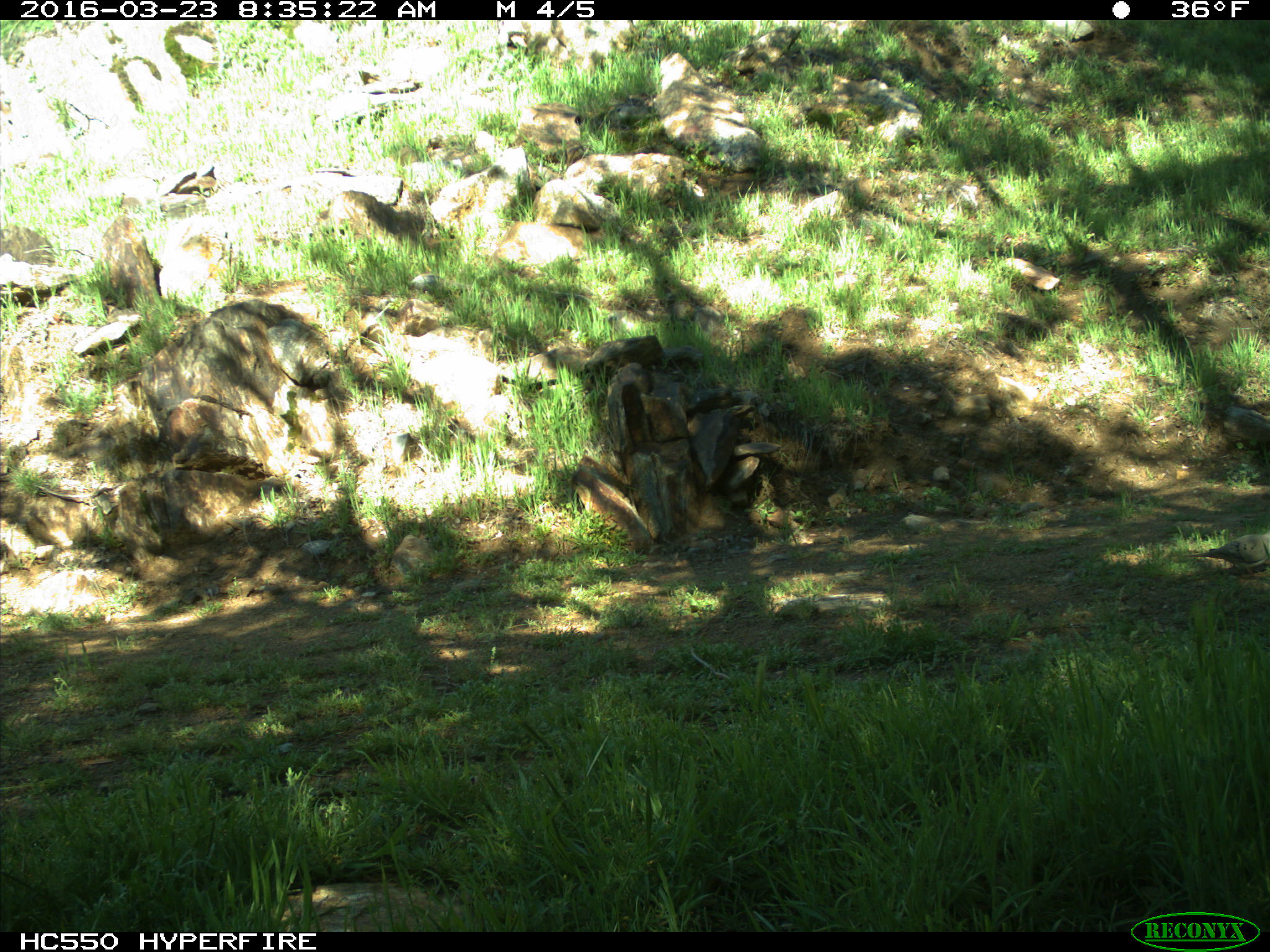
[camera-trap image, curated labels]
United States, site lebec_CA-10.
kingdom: Animalia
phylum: Chordata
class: Aves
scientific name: Aves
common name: birds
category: unidentified bird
Unidentified bird (birds) (Aves).